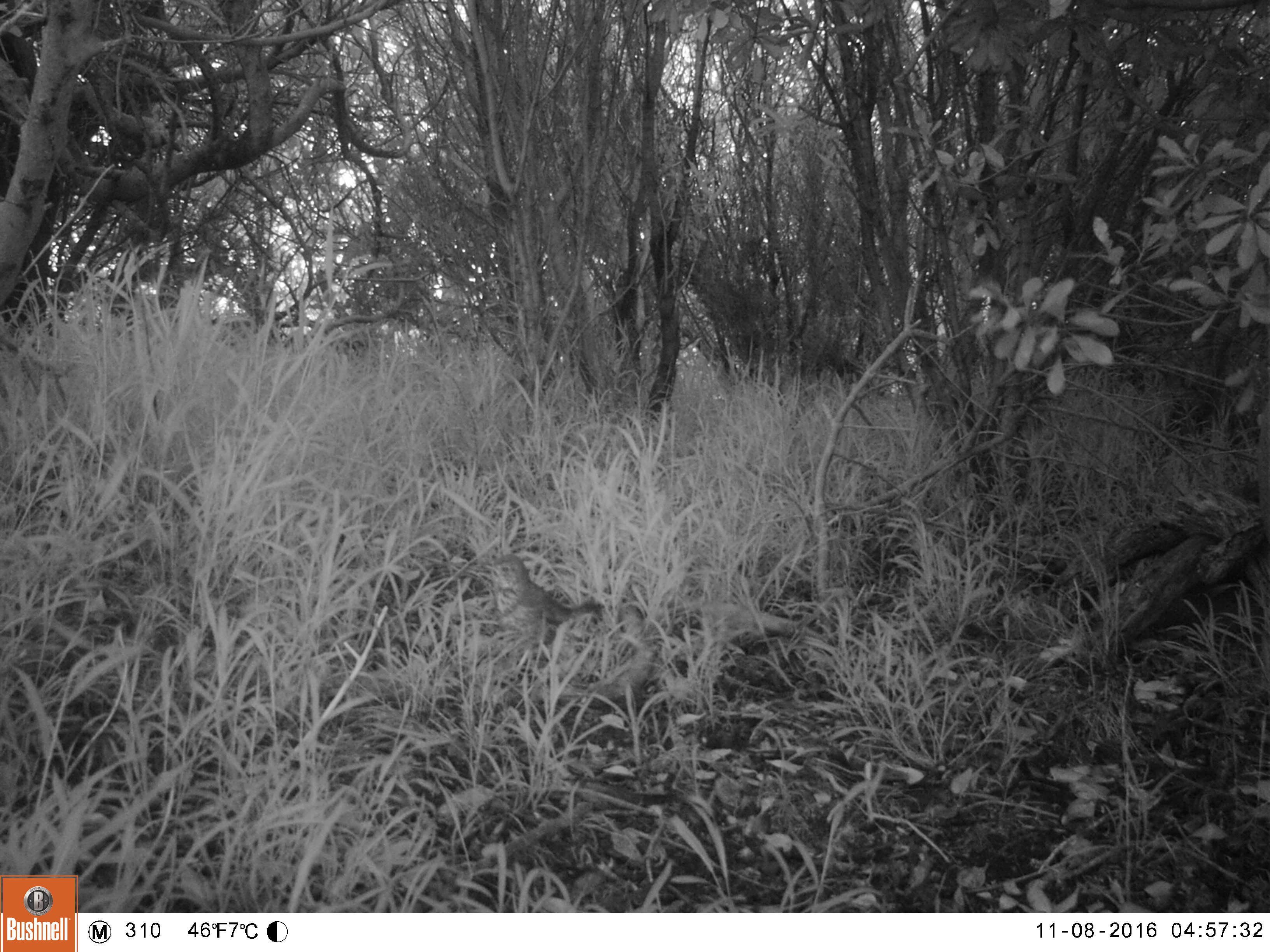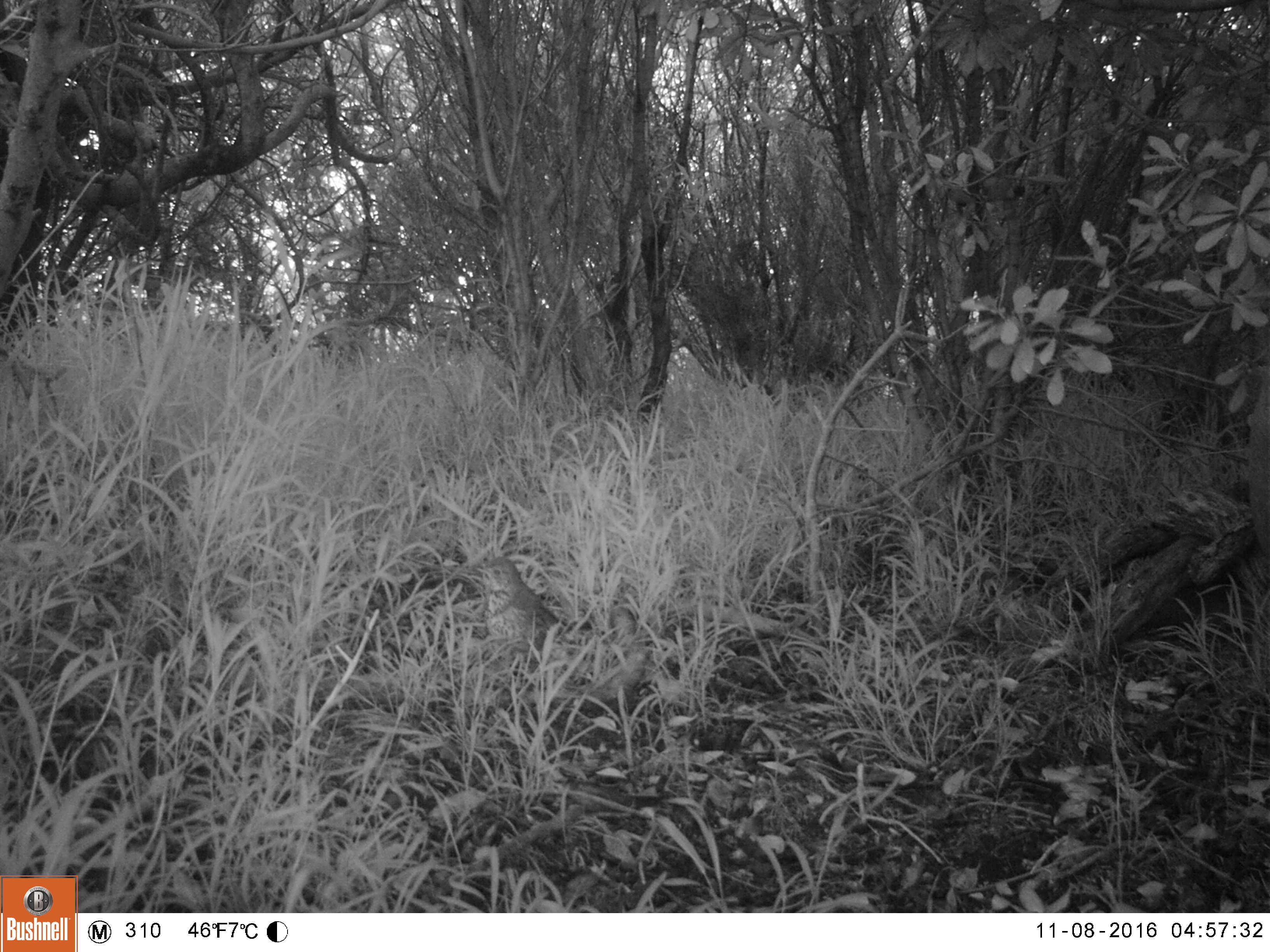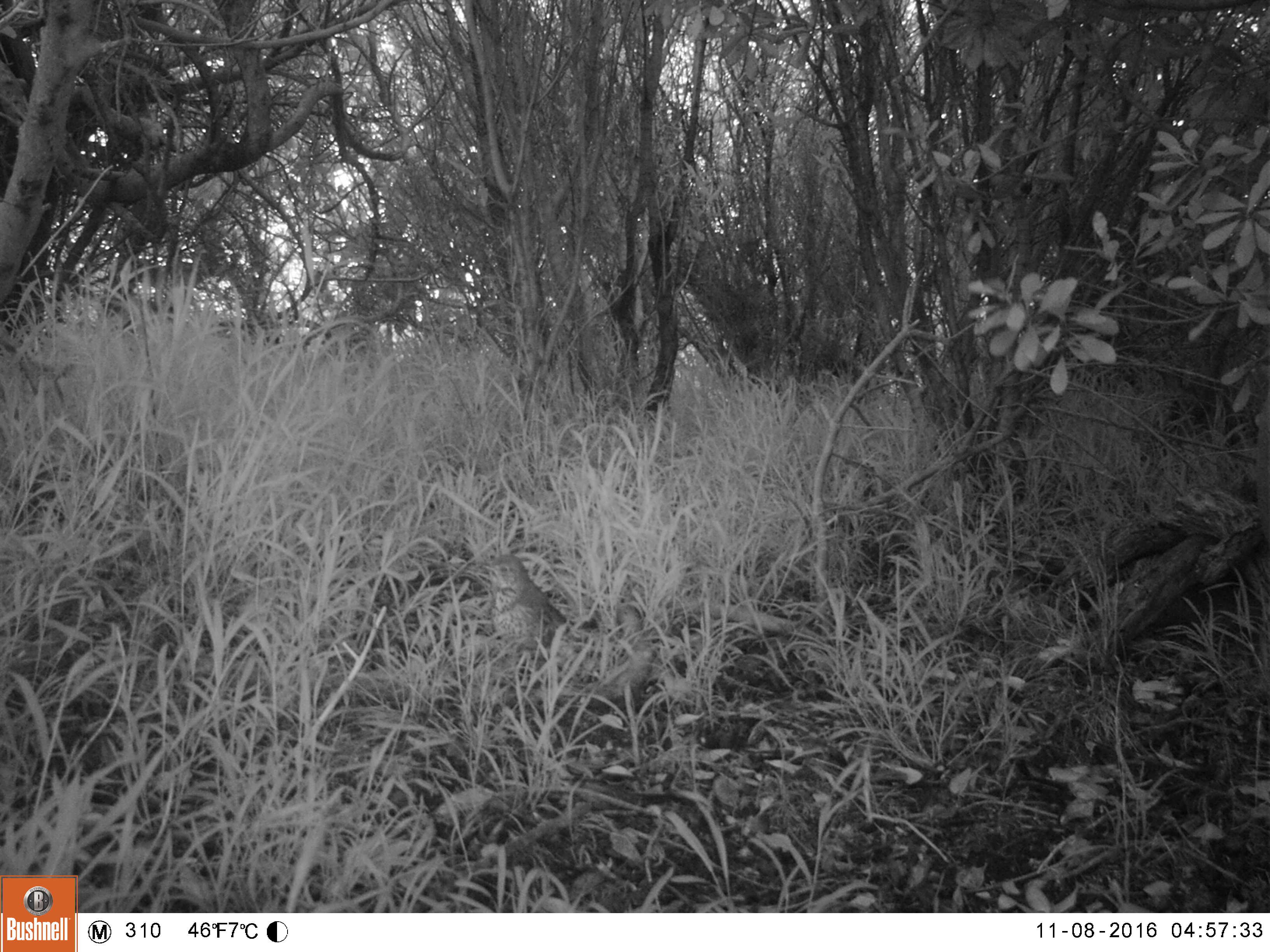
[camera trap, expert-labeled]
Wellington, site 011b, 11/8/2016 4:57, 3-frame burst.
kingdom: Animalia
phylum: Chordata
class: Aves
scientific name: Aves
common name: bird